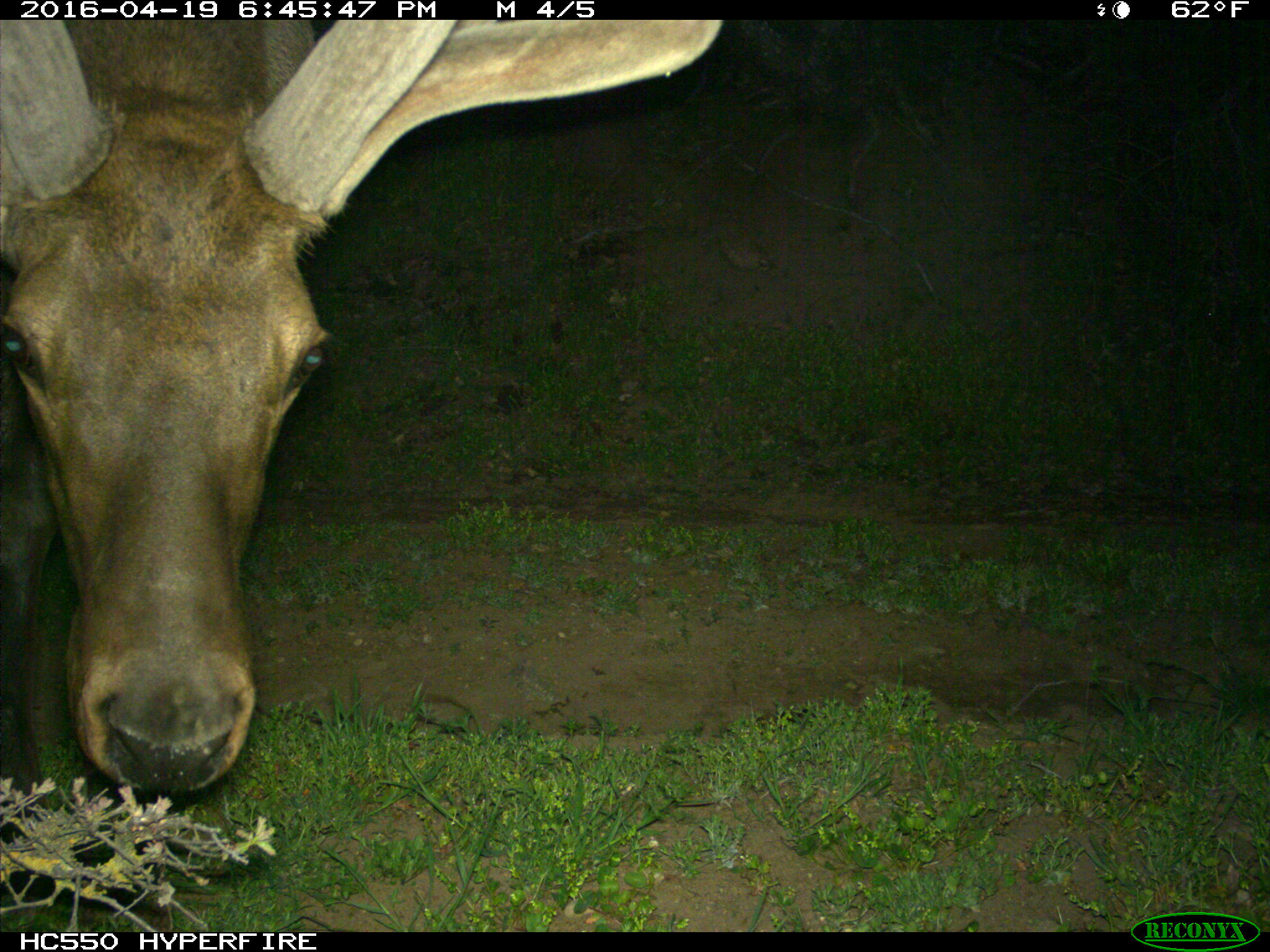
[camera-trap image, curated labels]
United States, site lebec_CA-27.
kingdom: Animalia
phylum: Chordata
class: Mammalia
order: Artiodactyla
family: Cervidae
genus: Cervus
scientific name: Cervus canadensis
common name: elk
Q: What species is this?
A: Cervus canadensis (elk).